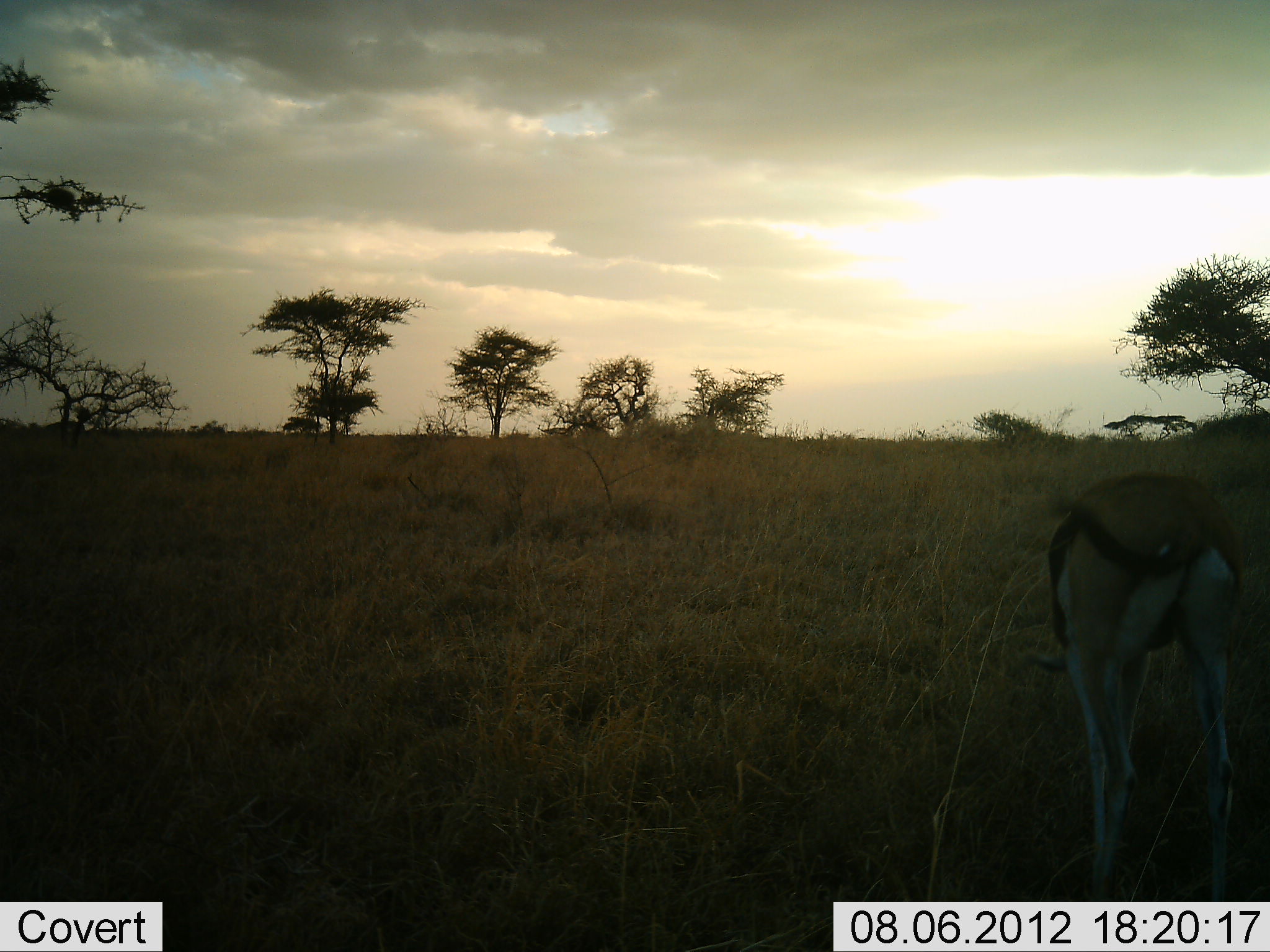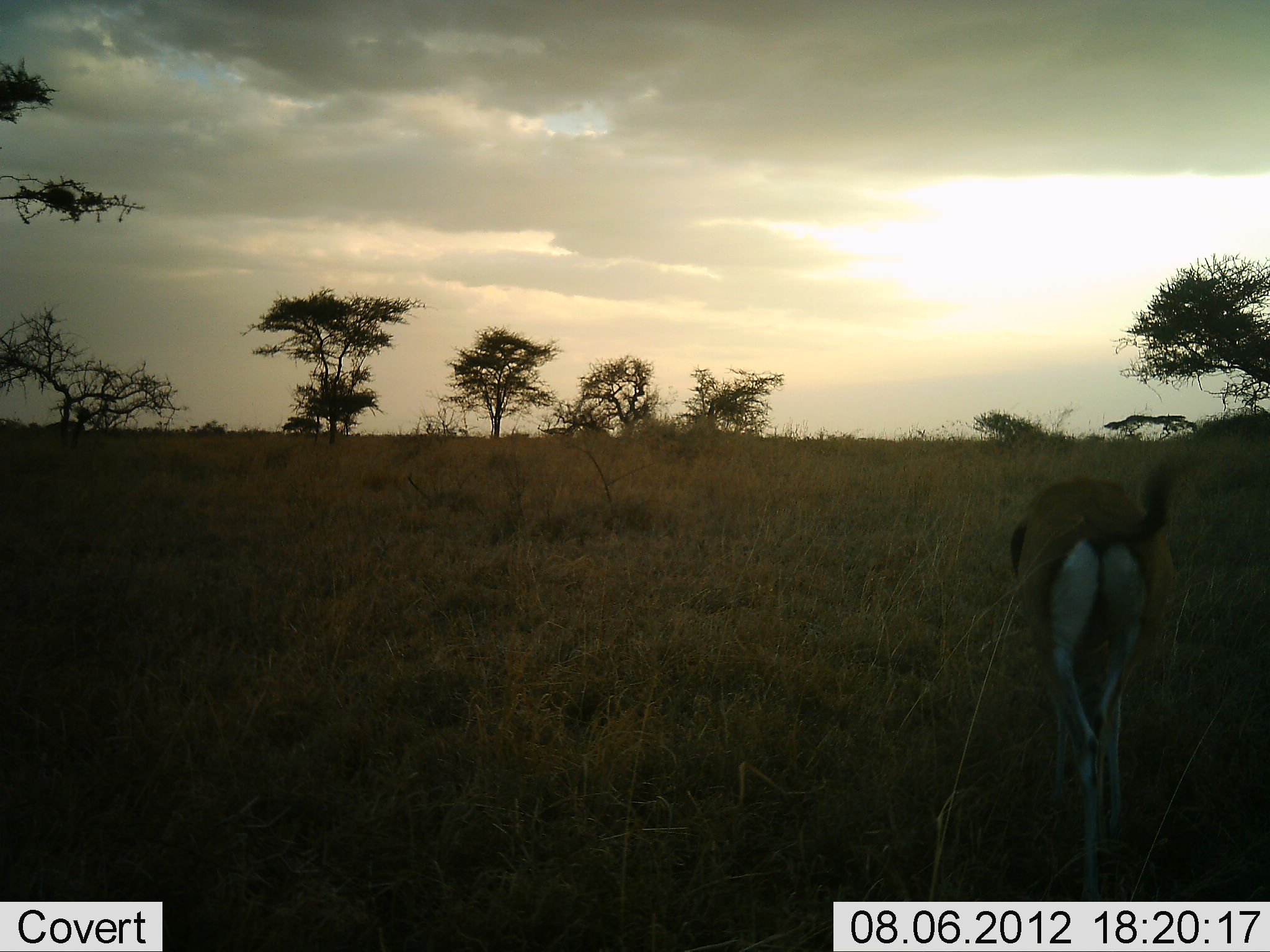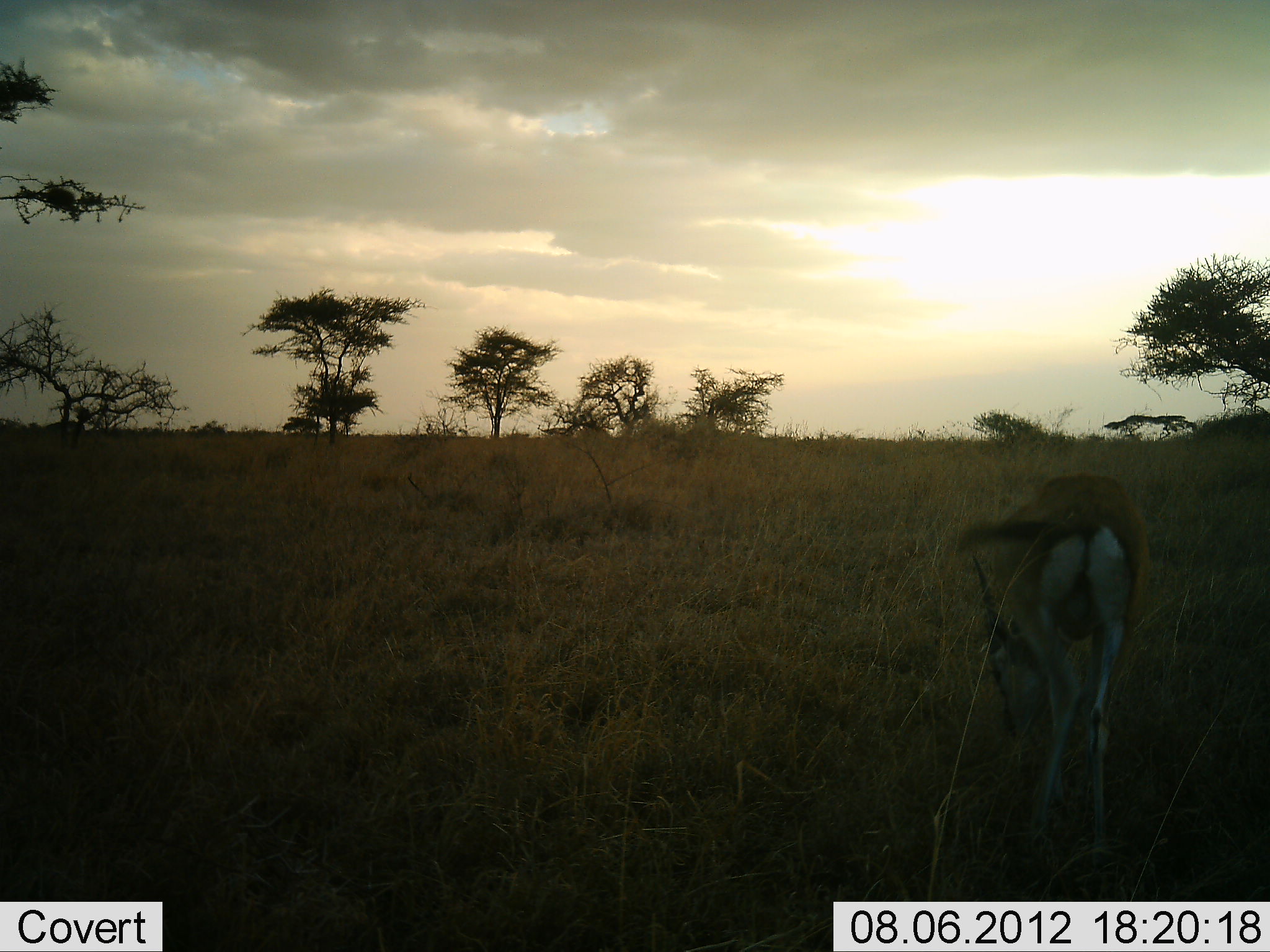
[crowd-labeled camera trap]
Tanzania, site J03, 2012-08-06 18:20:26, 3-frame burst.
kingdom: Animalia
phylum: Chordata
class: Mammalia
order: Artiodactyla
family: Bovidae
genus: Eudorcas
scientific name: Eudorcas thomsonii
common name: thomson's gazelle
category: gazellethomsons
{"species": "gazellethomsons (thomson's gazelle) (Eudorcas thomsonii)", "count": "1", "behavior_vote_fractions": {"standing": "10%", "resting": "0%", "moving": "60%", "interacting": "0%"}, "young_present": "0%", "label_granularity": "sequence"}